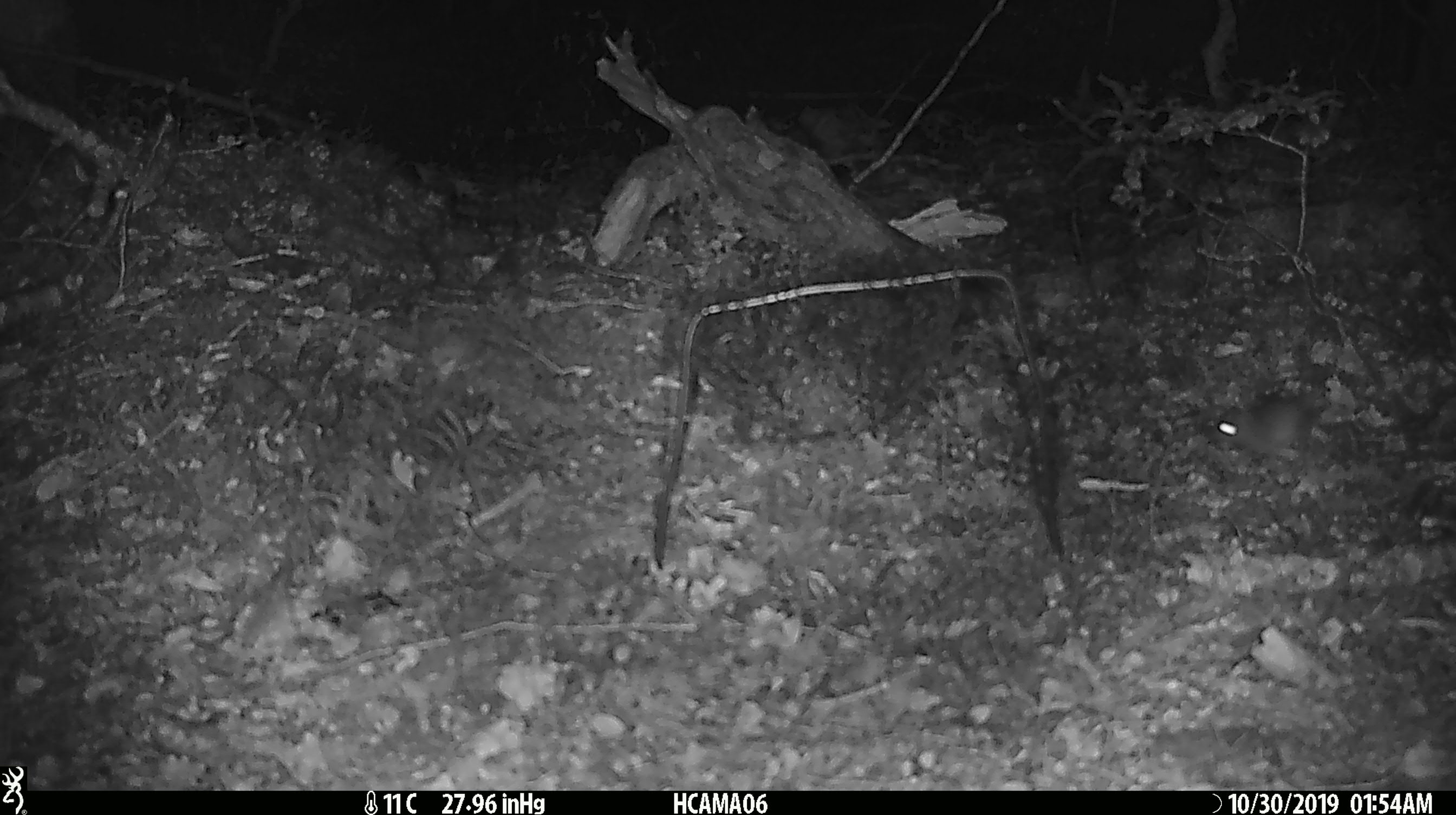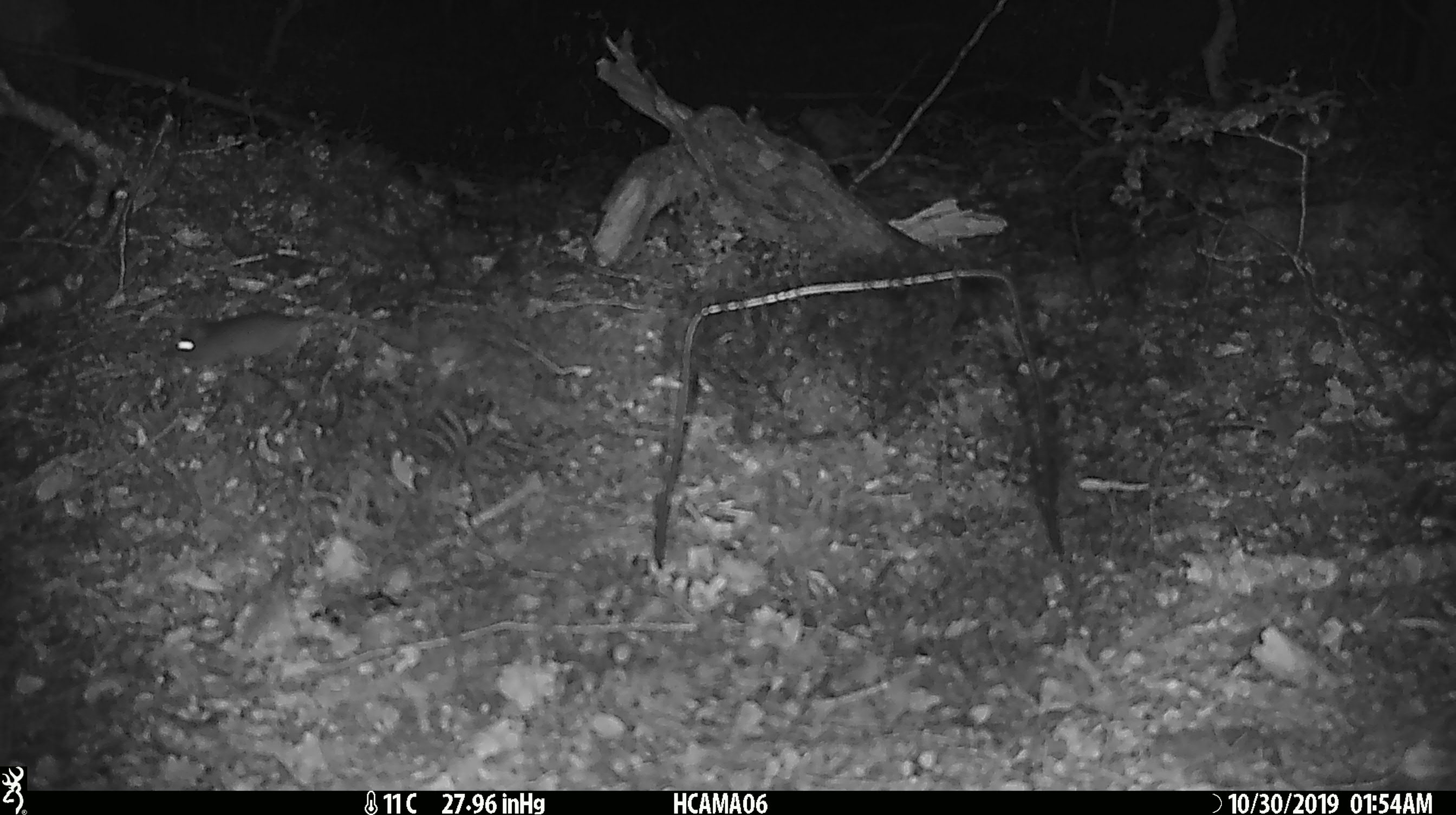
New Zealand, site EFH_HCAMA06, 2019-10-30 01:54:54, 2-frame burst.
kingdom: Animalia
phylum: Chordata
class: Mammalia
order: Rodentia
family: Muridae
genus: Mus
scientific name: Mus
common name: mouse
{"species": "mouse (Mus)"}